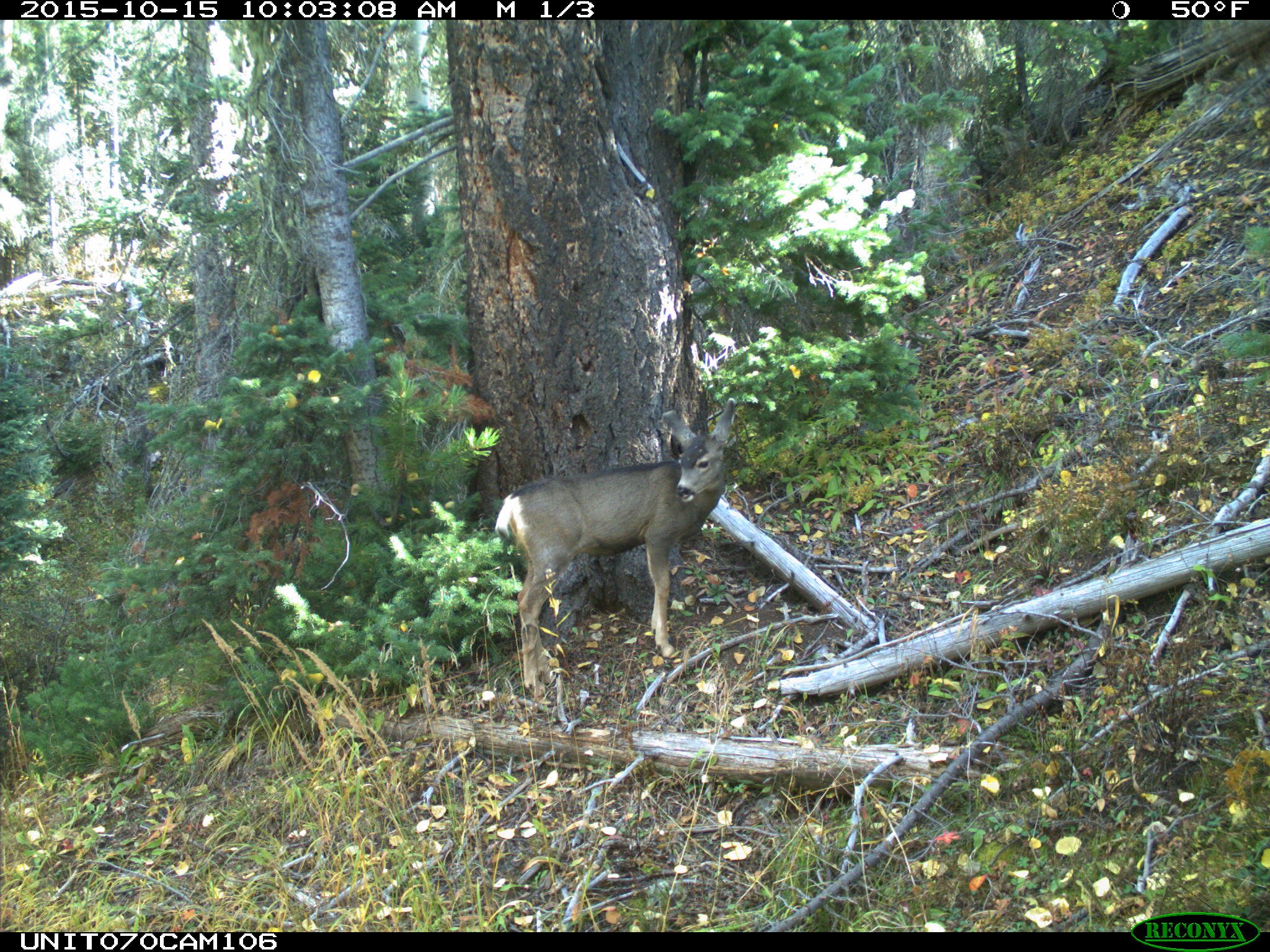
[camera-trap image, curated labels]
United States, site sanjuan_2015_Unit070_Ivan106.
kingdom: Animalia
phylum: Chordata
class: Mammalia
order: Artiodactyla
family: Cervidae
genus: Odocoileus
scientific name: Odocoileus hemionus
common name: mule deer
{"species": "Odocoileus hemionus (mule deer)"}